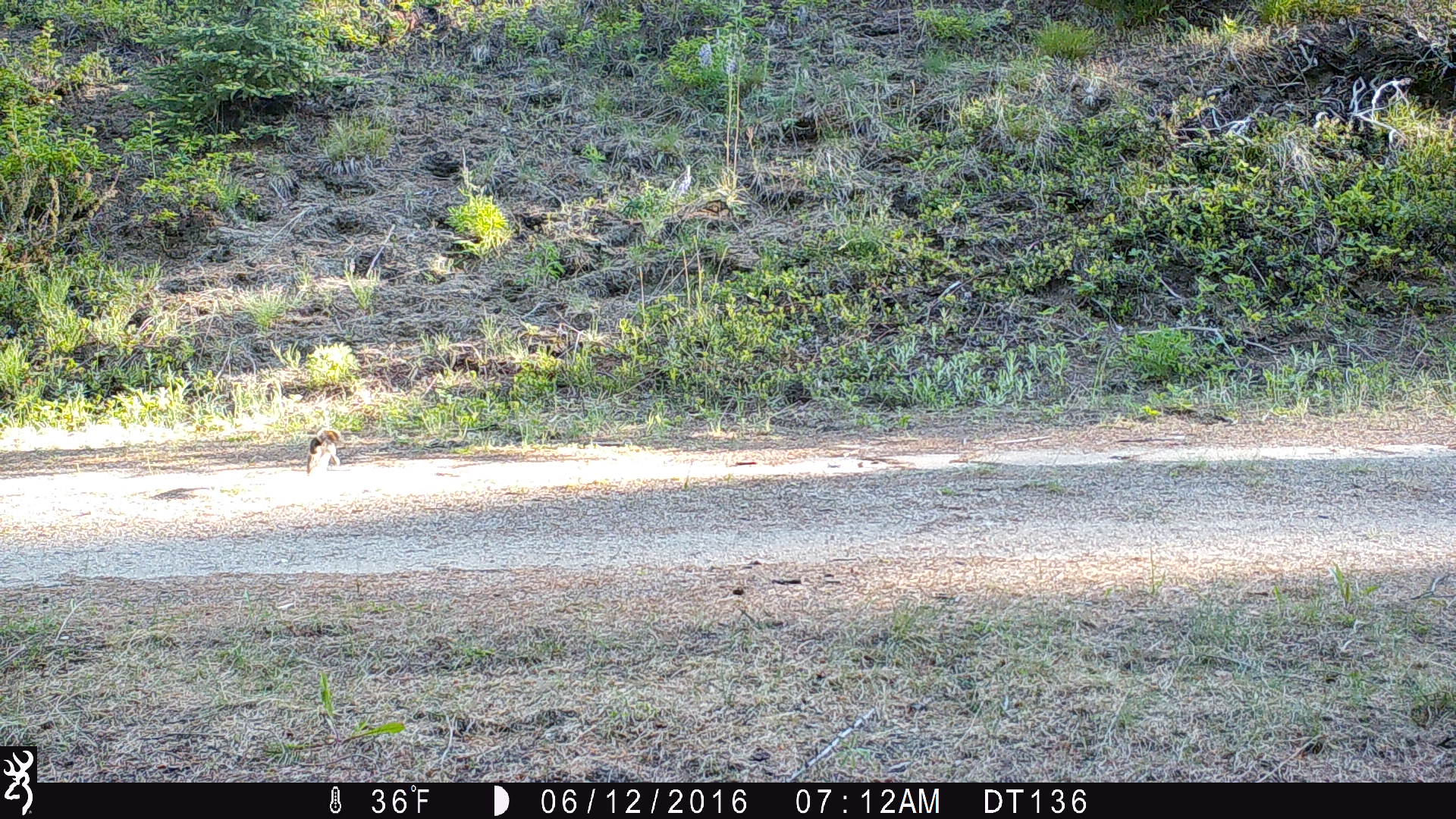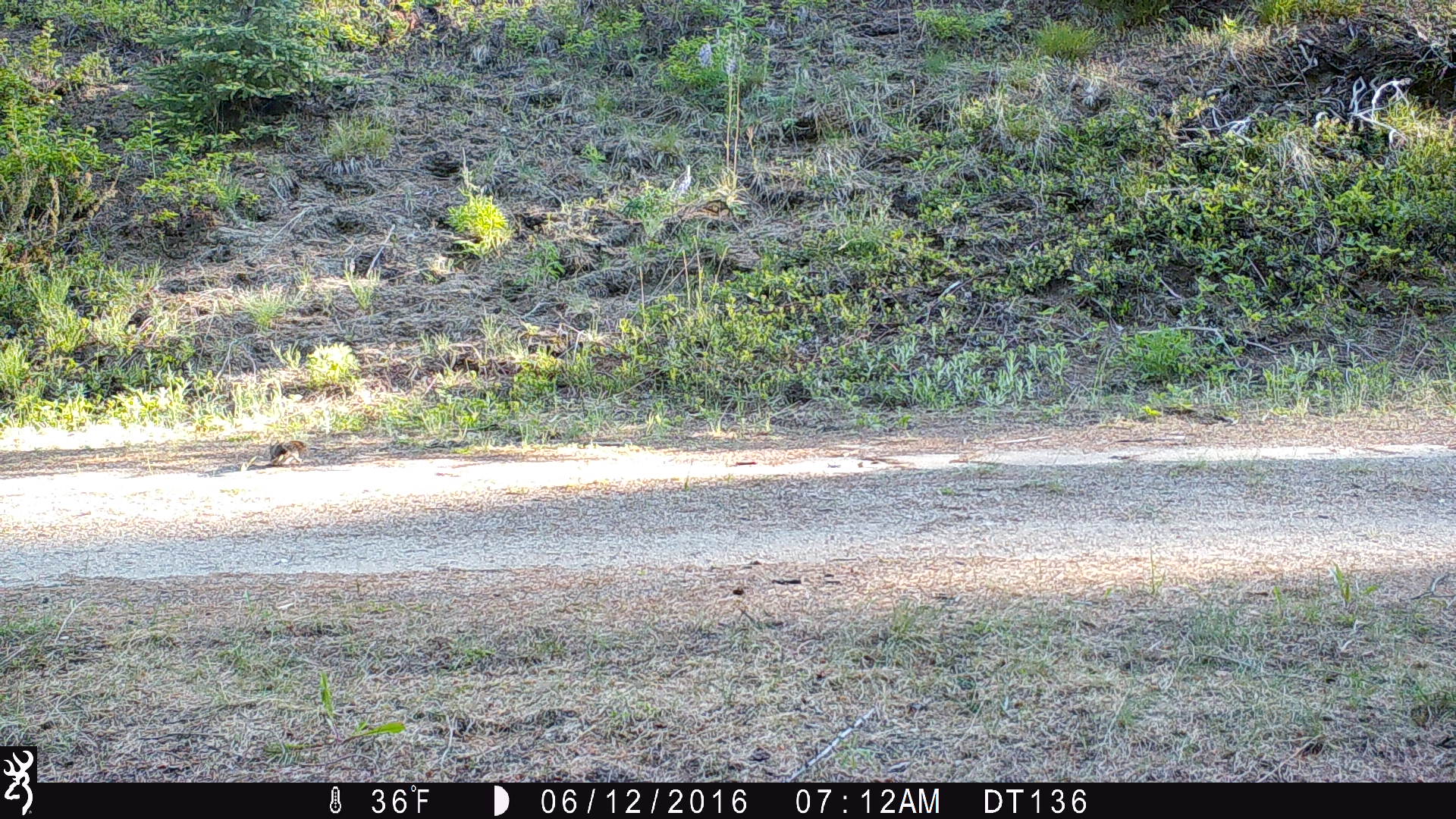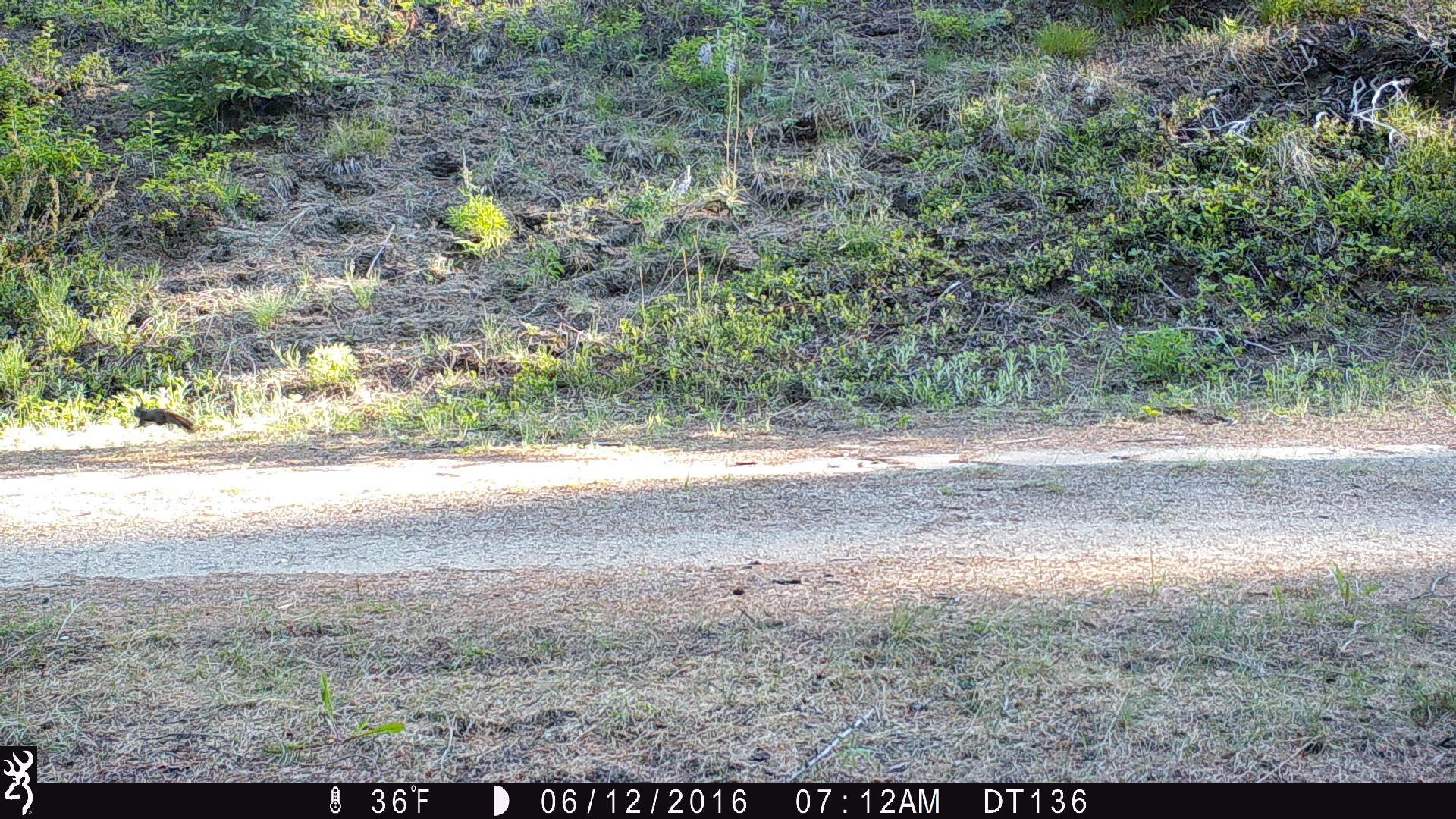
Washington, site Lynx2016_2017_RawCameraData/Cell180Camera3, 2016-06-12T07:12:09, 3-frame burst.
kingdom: Animalia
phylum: Chordata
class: Mammalia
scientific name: Mammalia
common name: small mammal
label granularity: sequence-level